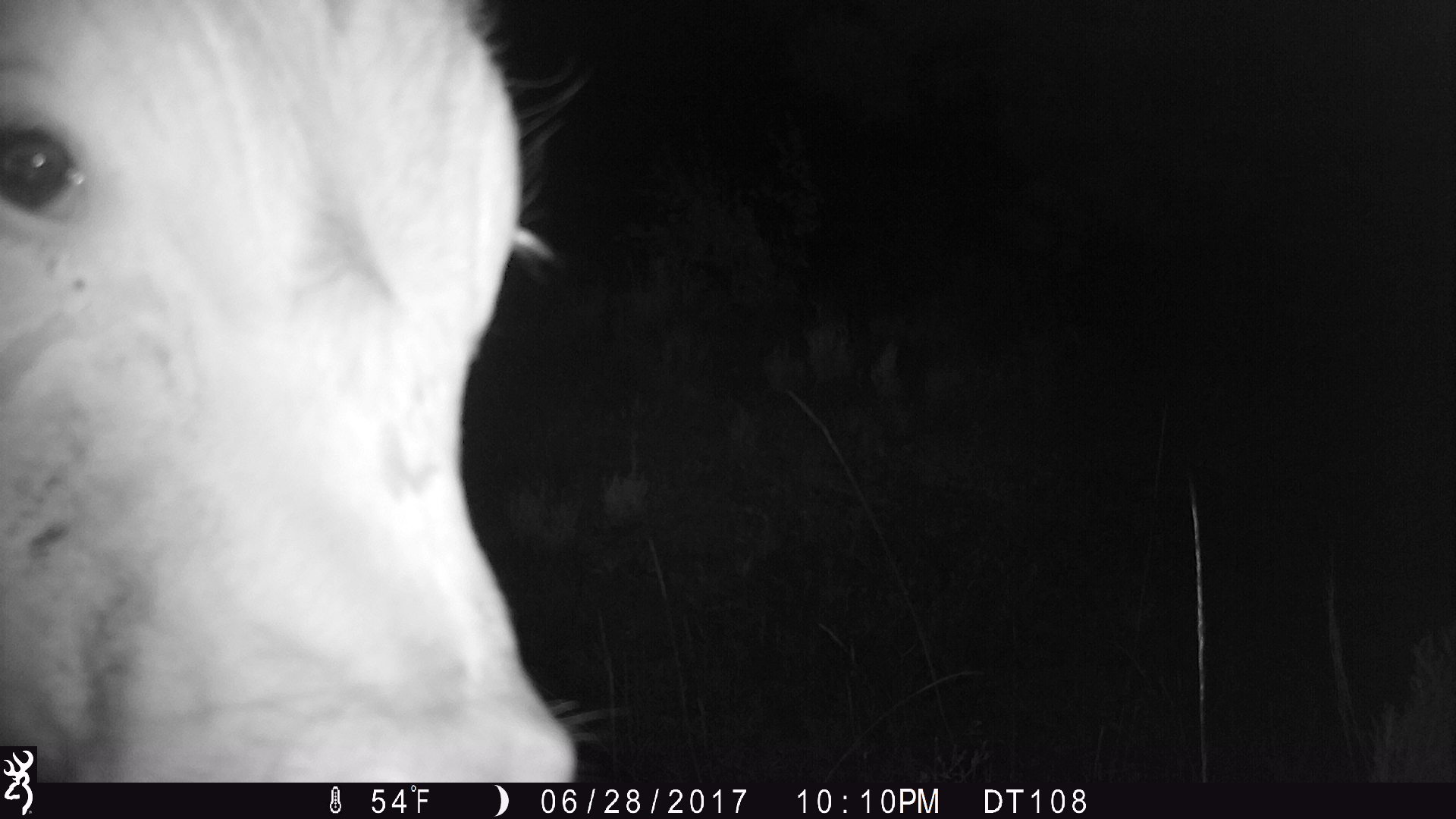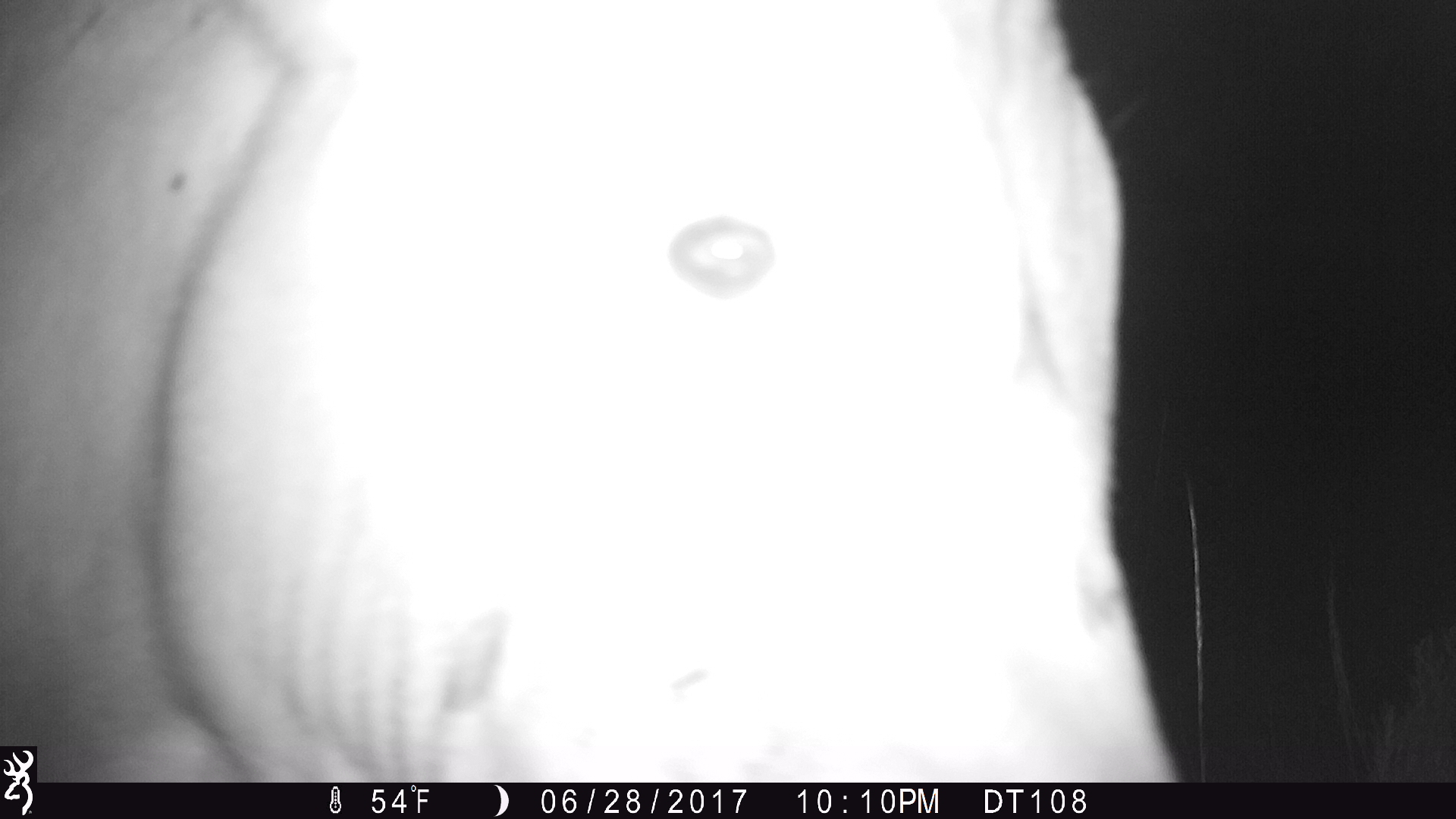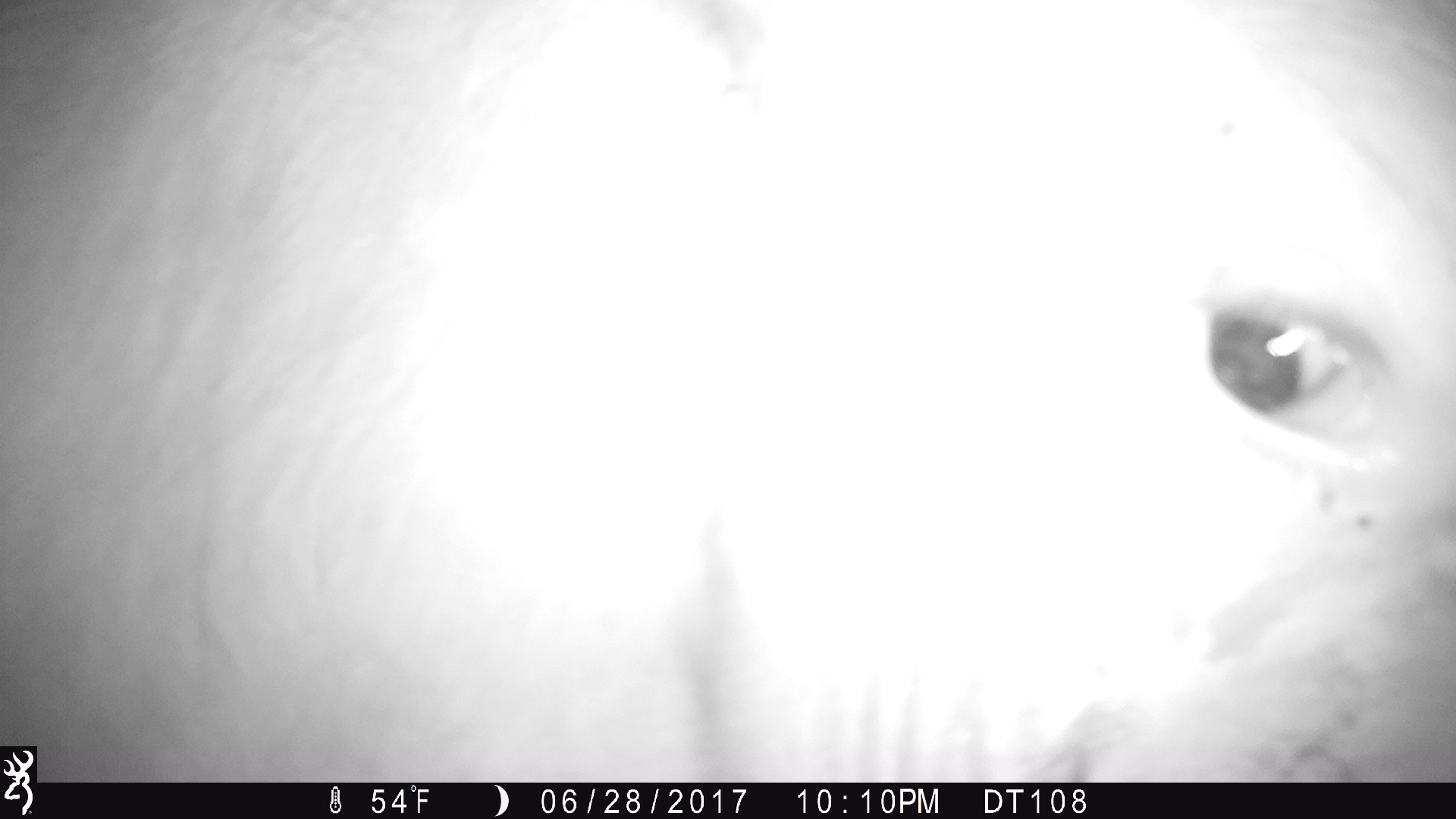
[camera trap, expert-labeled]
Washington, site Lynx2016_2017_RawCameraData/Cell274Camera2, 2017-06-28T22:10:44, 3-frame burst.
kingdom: Animalia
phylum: Chordata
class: Mammalia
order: Artiodactyla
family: Bovidae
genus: Bos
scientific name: Bos taurus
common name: domestic cattle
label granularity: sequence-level